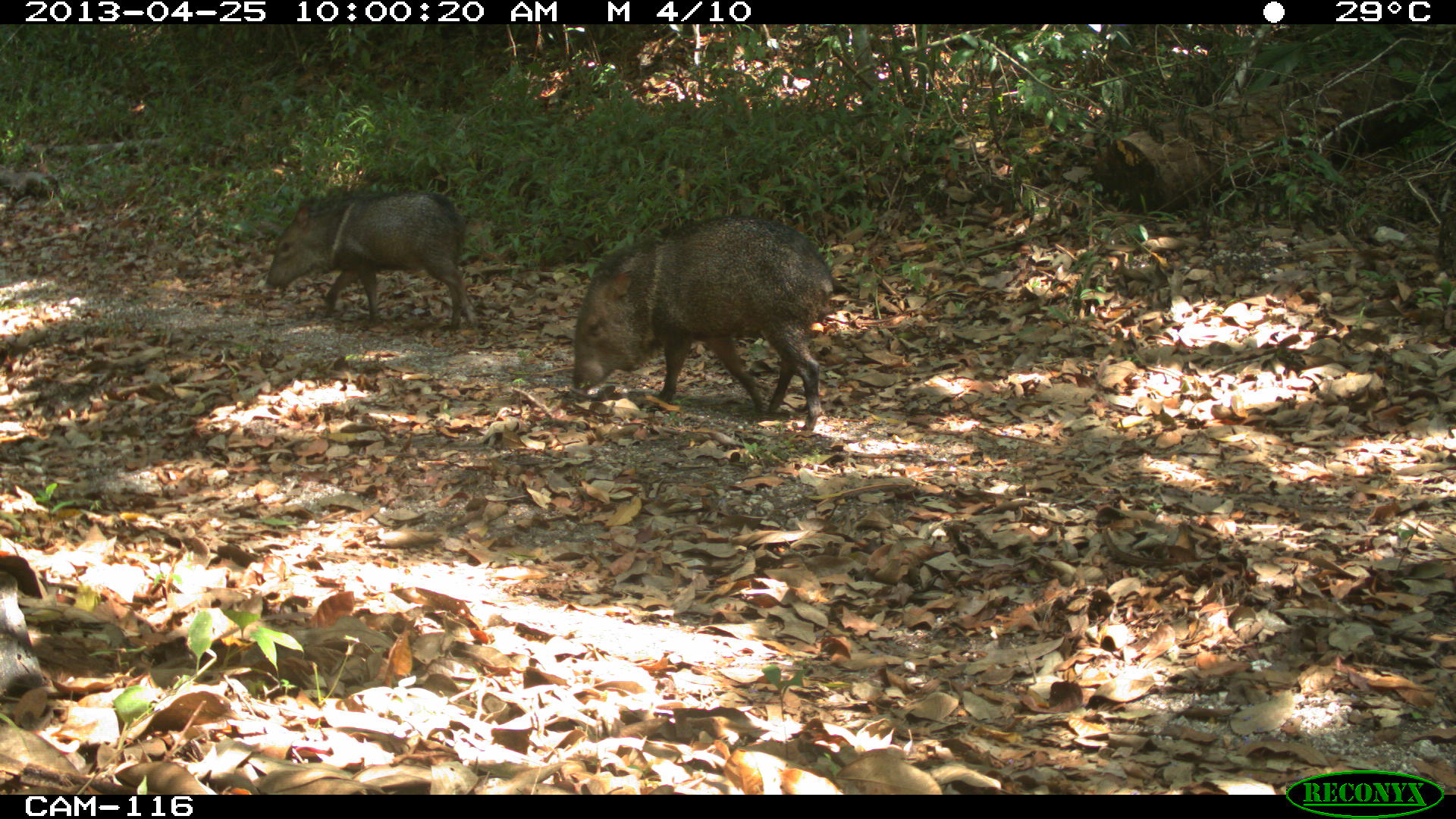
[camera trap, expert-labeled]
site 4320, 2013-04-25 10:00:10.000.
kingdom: Animalia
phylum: Chordata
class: Mammalia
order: Artiodactyla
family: Tayassuidae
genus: Pecari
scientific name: Pecari tajacu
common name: collared peccary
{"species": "Pecari tajacu (collared peccary)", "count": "3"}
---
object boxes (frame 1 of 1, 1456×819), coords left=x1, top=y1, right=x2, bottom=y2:
pecari tajacu: left=572, top=215, right=833, bottom=430; left=264, top=189, right=479, bottom=334